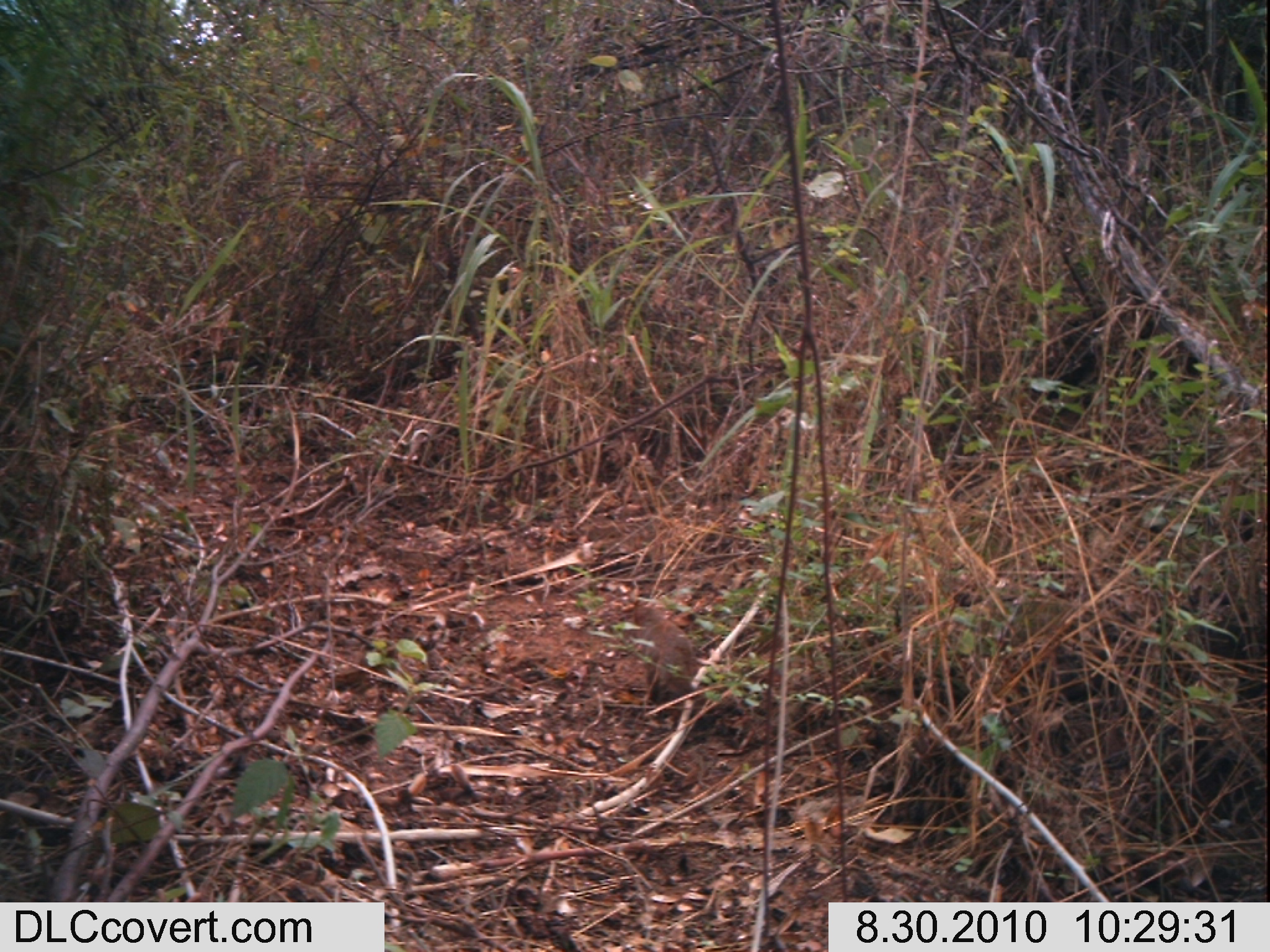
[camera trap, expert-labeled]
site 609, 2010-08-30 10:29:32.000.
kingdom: Animalia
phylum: Chordata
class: Mammalia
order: Carnivora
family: Herpestidae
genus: Helogale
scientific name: Helogale parvula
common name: common dwarf mongoose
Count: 1.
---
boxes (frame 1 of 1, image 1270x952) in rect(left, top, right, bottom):
helogale parvula: rect(632, 600, 705, 717)